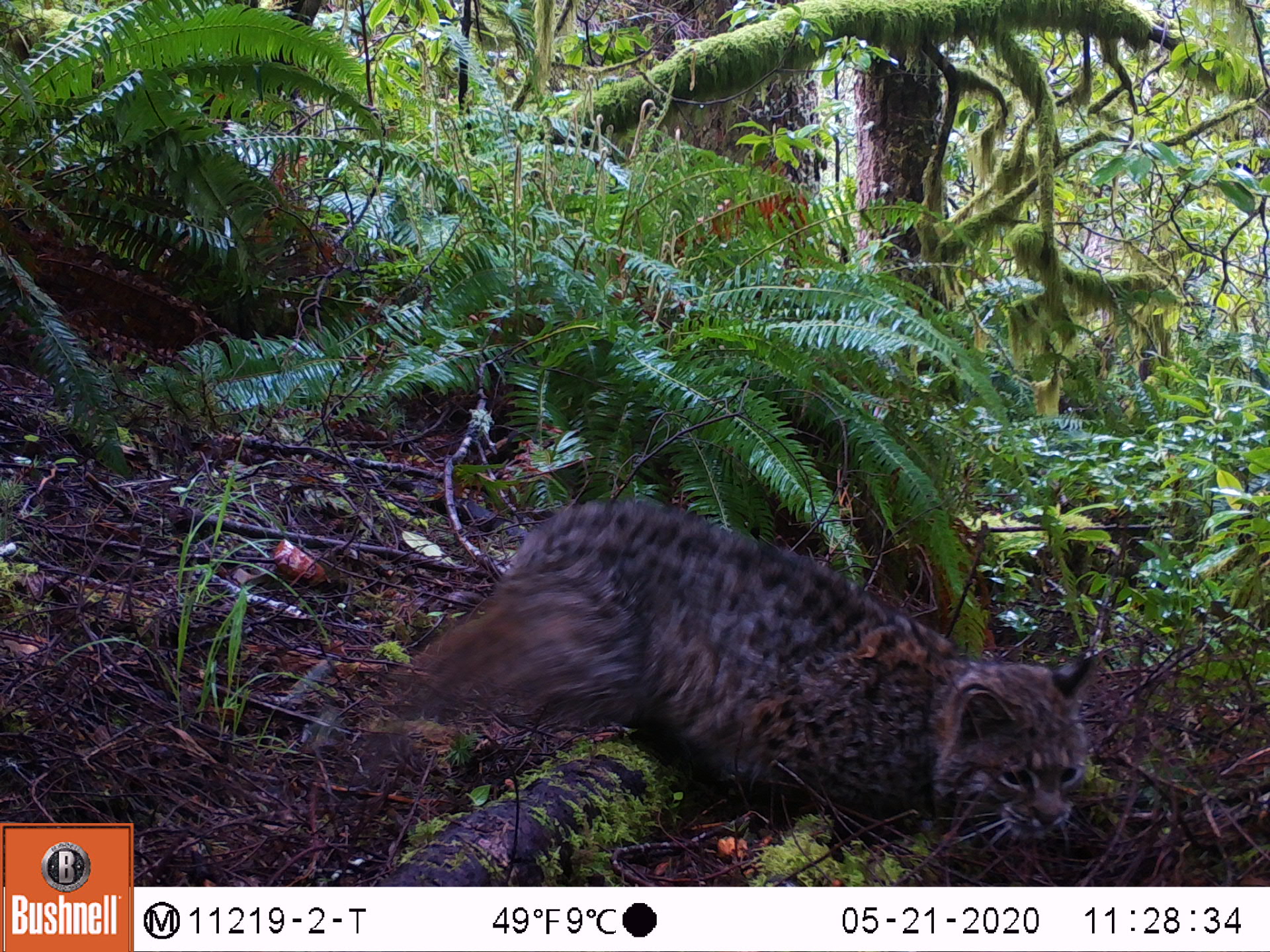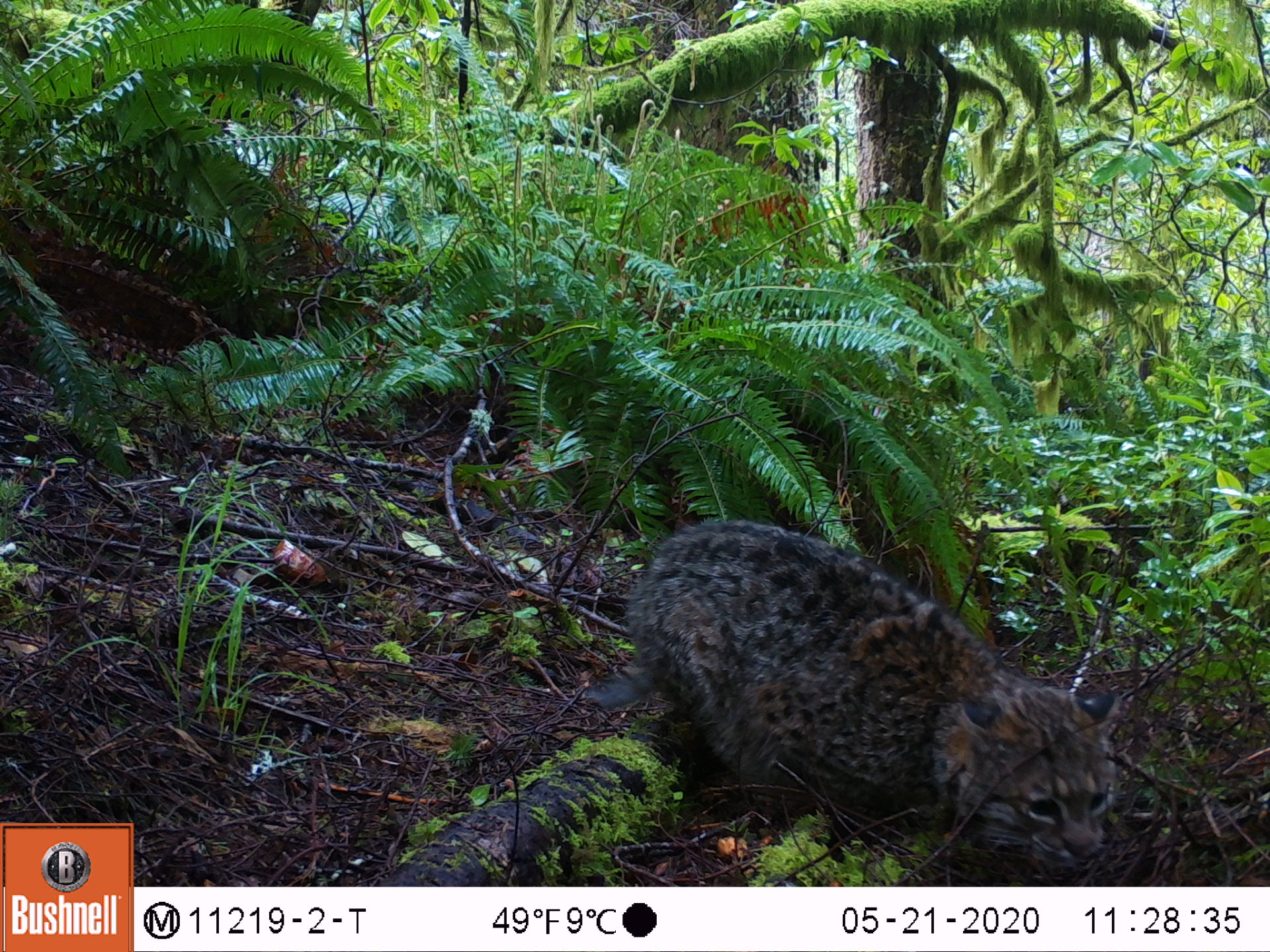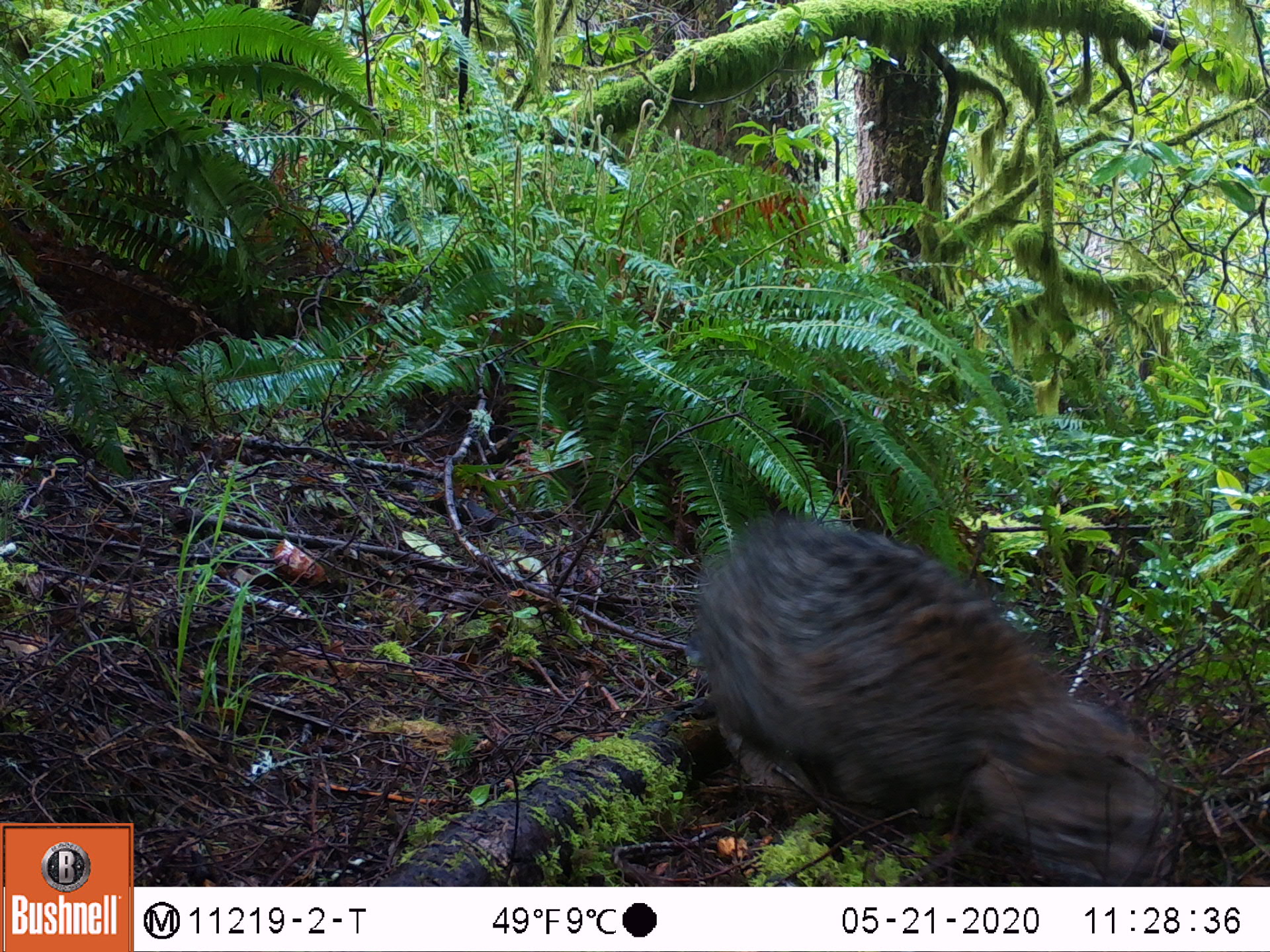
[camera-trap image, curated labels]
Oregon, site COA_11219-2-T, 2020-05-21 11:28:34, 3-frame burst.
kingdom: Animalia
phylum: Chordata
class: Mammalia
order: Carnivora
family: Felidae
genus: Lynx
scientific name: Lynx rufus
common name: bobcat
Bobcat (Lynx rufus).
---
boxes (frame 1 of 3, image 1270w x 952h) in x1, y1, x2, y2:
bobcat: 379, 485, 1114, 873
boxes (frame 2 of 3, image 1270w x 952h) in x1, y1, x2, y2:
bobcat: 611, 508, 1131, 877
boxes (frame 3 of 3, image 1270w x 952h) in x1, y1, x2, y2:
bobcat: 686, 504, 1178, 884